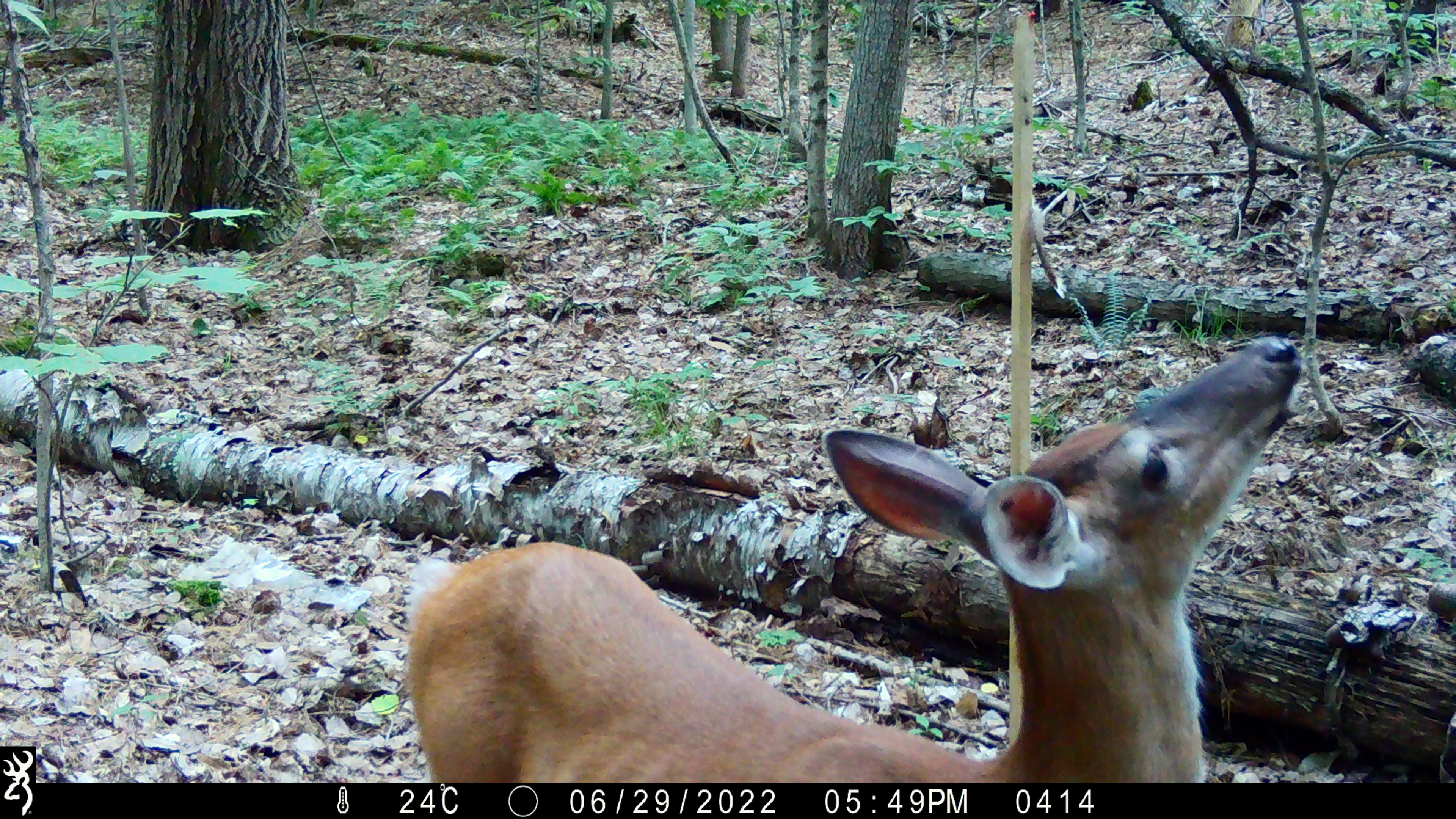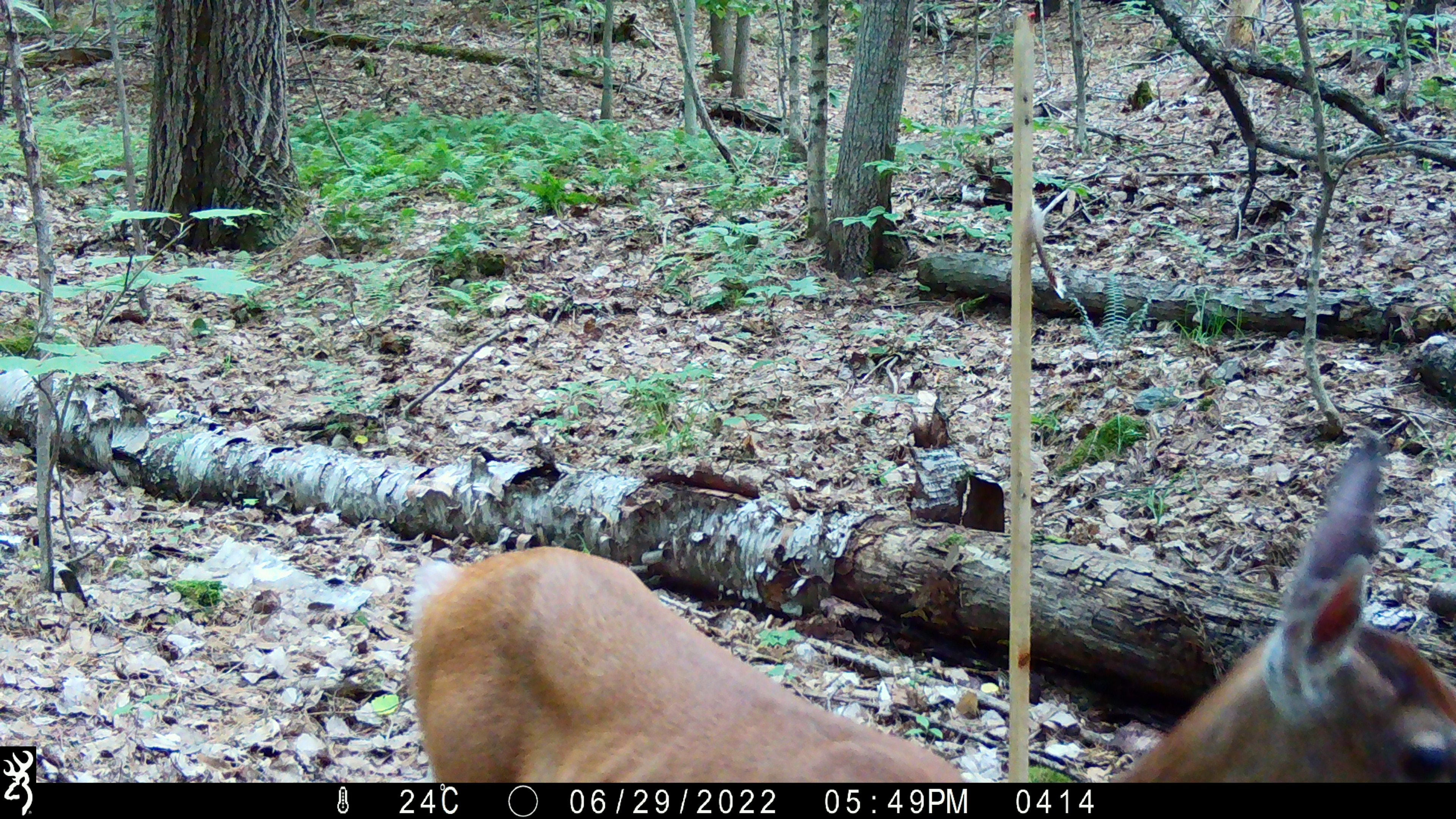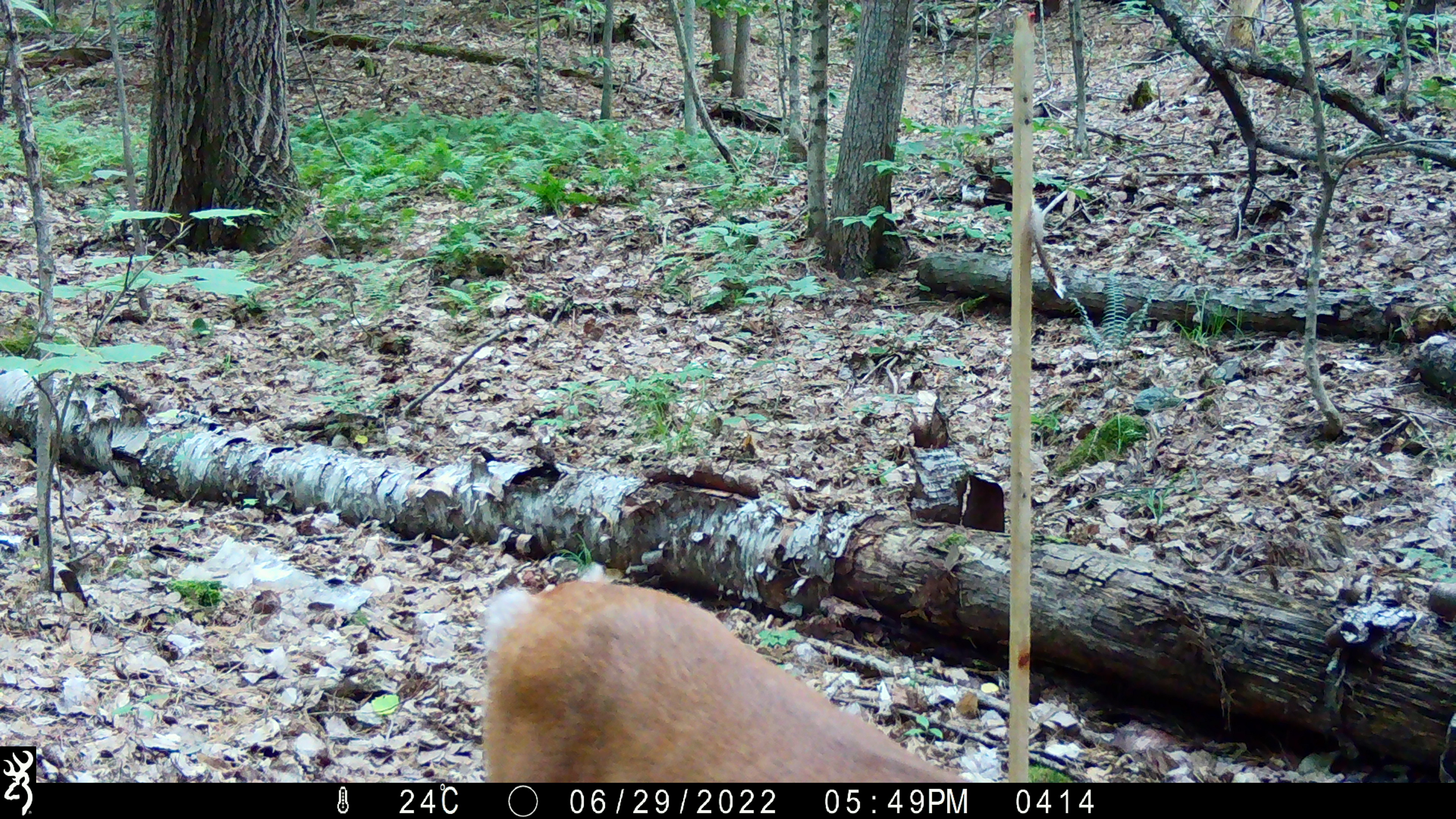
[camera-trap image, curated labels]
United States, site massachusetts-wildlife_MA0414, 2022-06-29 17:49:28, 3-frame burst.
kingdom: Animalia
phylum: Chordata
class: Mammalia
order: Artiodactyla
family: Cervidae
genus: Odocoileus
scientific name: Odocoileus virginianus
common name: white-tailed deer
White-tailed deer (Odocoileus virginianus).